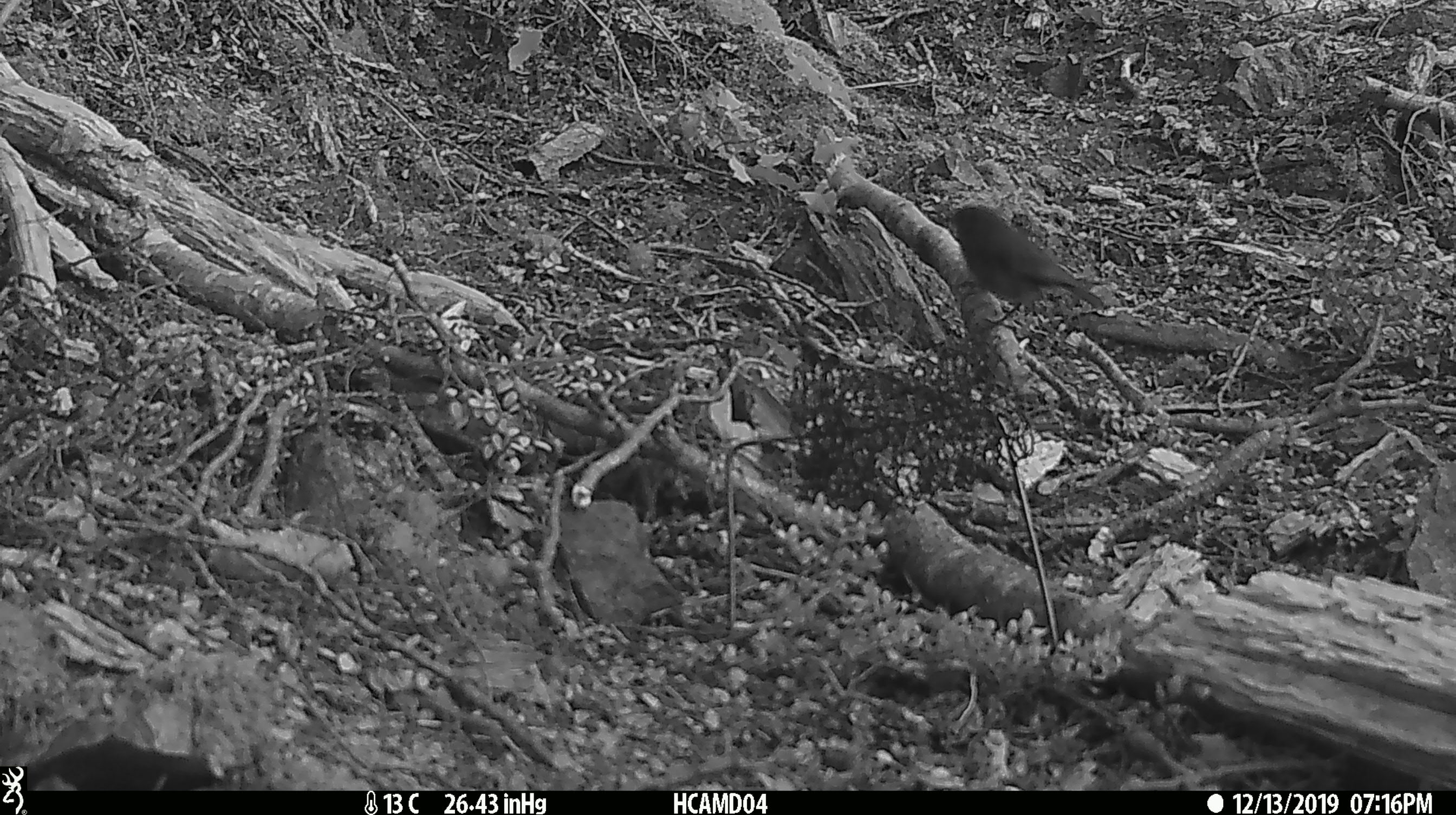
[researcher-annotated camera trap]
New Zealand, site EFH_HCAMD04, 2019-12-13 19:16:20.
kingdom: Animalia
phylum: Chordata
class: Aves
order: Passeriformes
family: Petroicidae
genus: Petroica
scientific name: Petroica australis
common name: new zealand robin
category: robin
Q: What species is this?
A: Robin (new zealand robin) (Petroica australis).